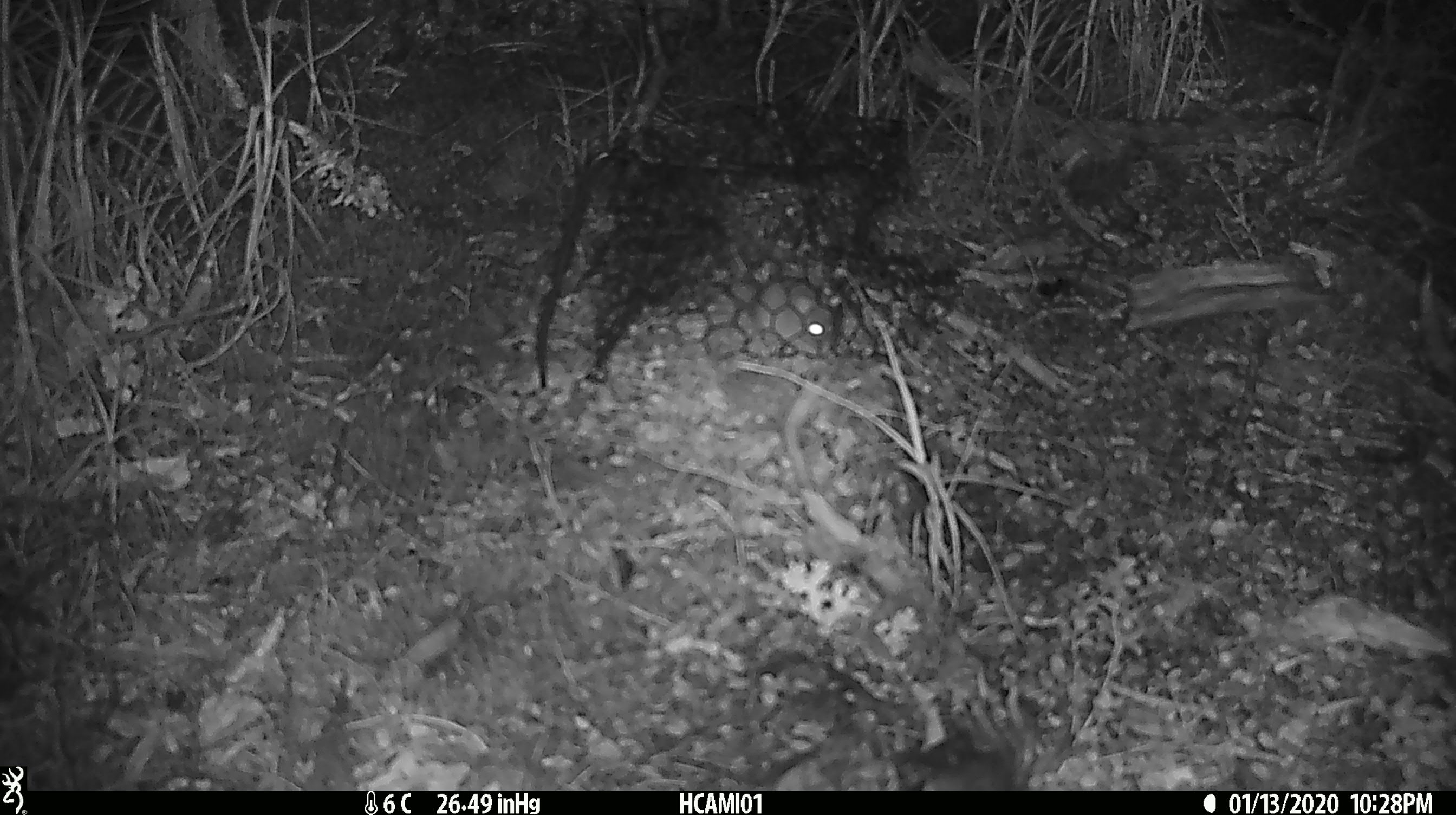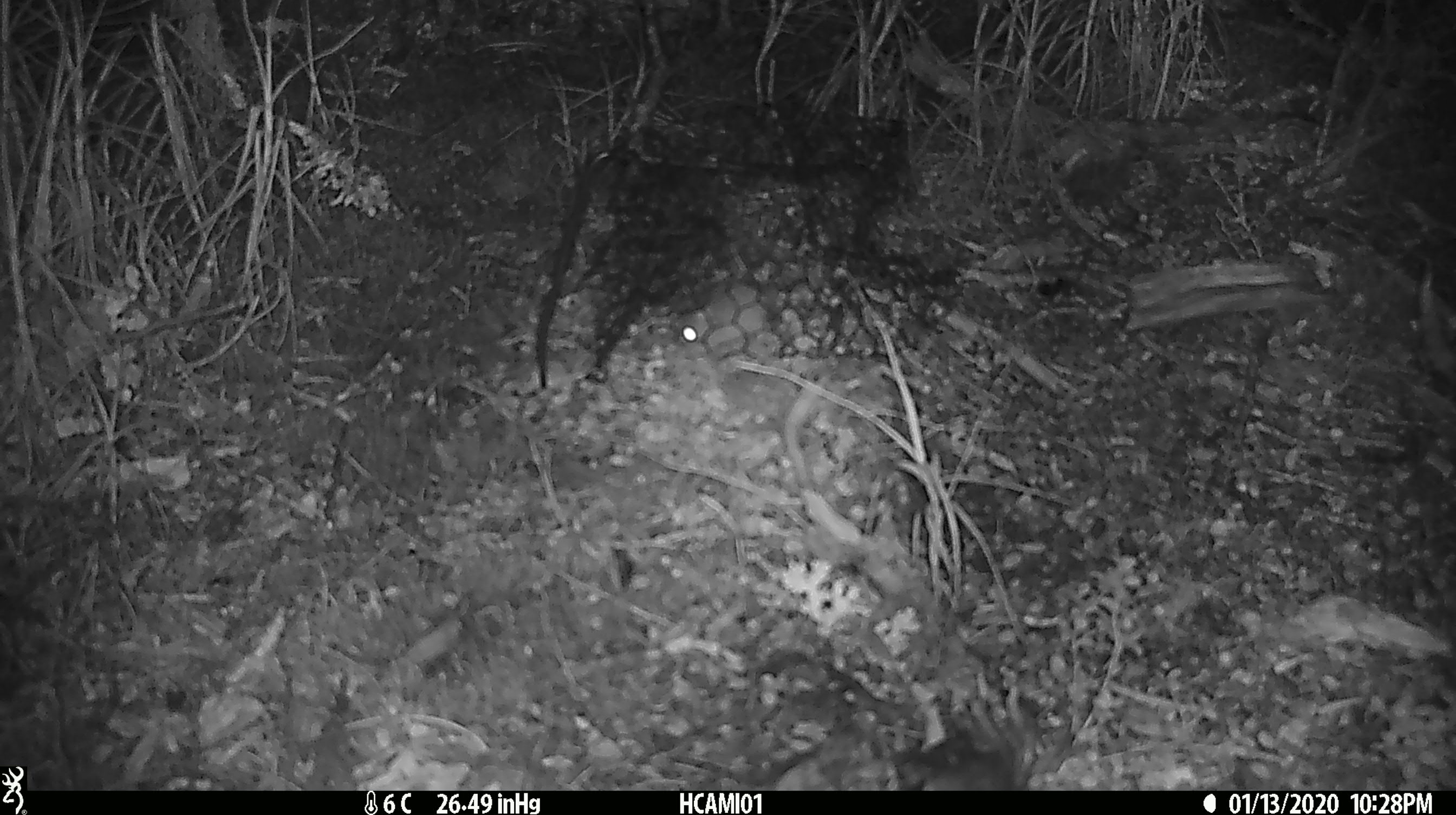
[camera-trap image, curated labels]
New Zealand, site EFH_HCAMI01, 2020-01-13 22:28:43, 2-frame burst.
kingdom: Animalia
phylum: Chordata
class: Mammalia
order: Rodentia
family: Muridae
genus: Mus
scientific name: Mus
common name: mouse